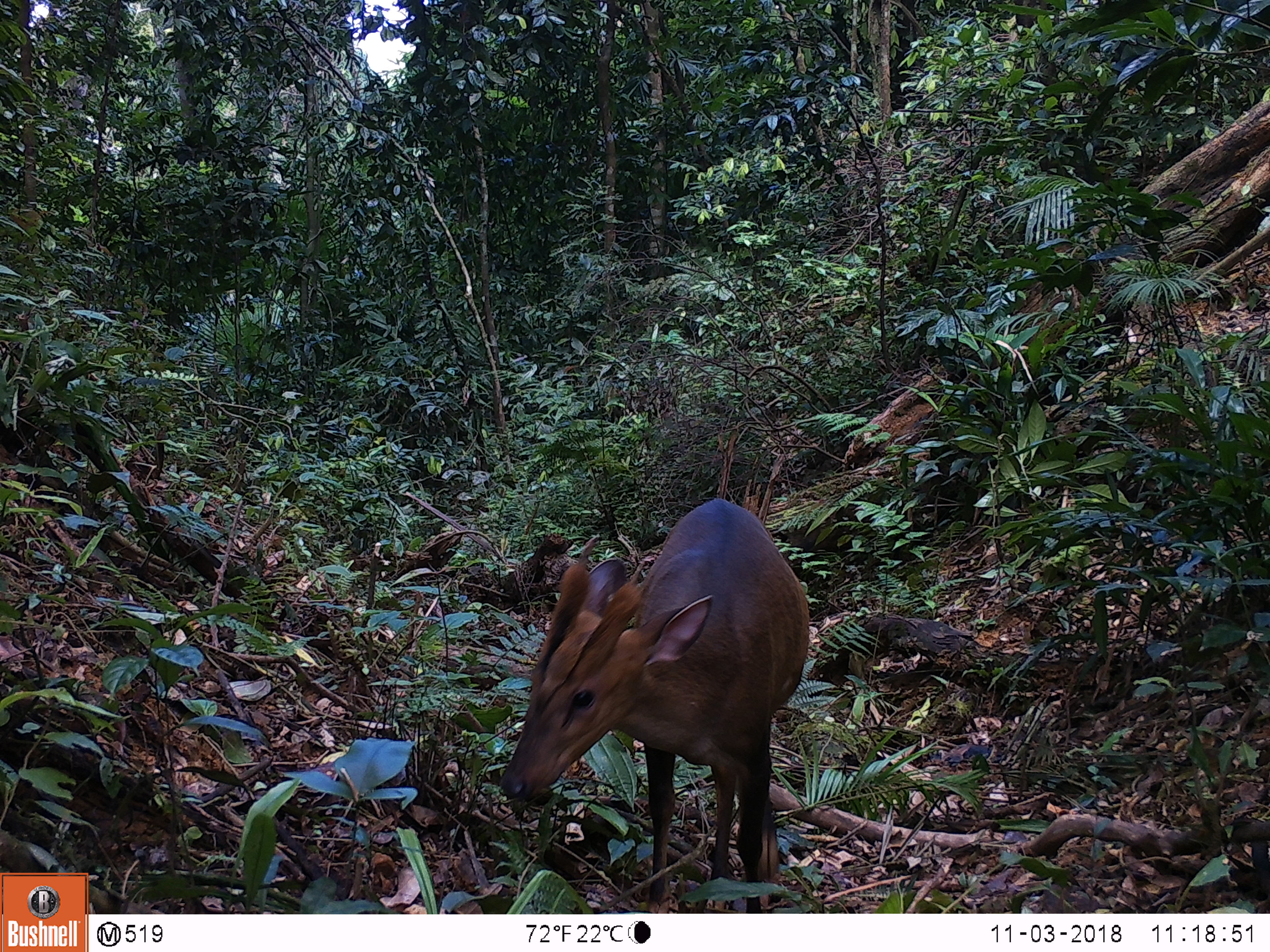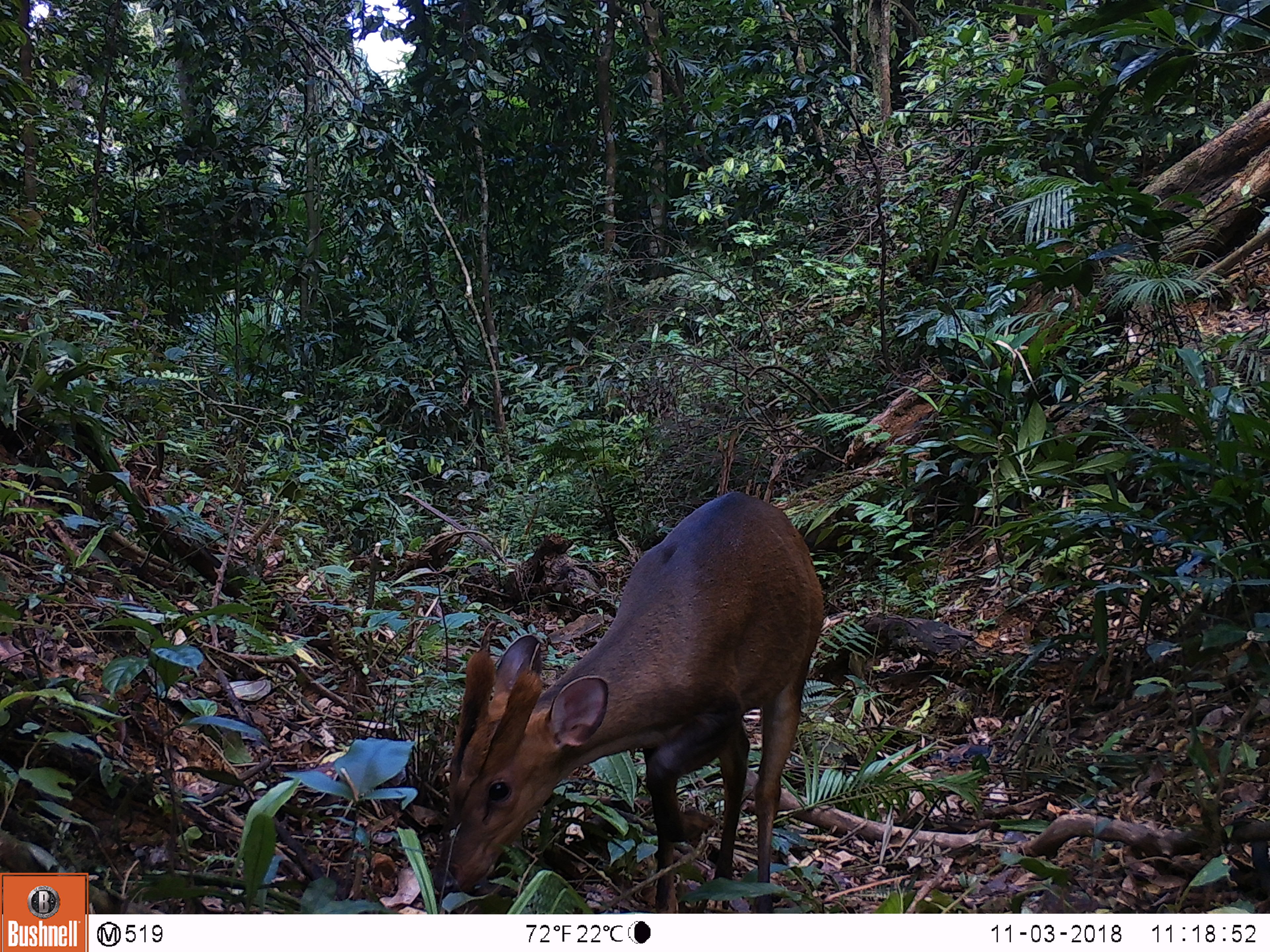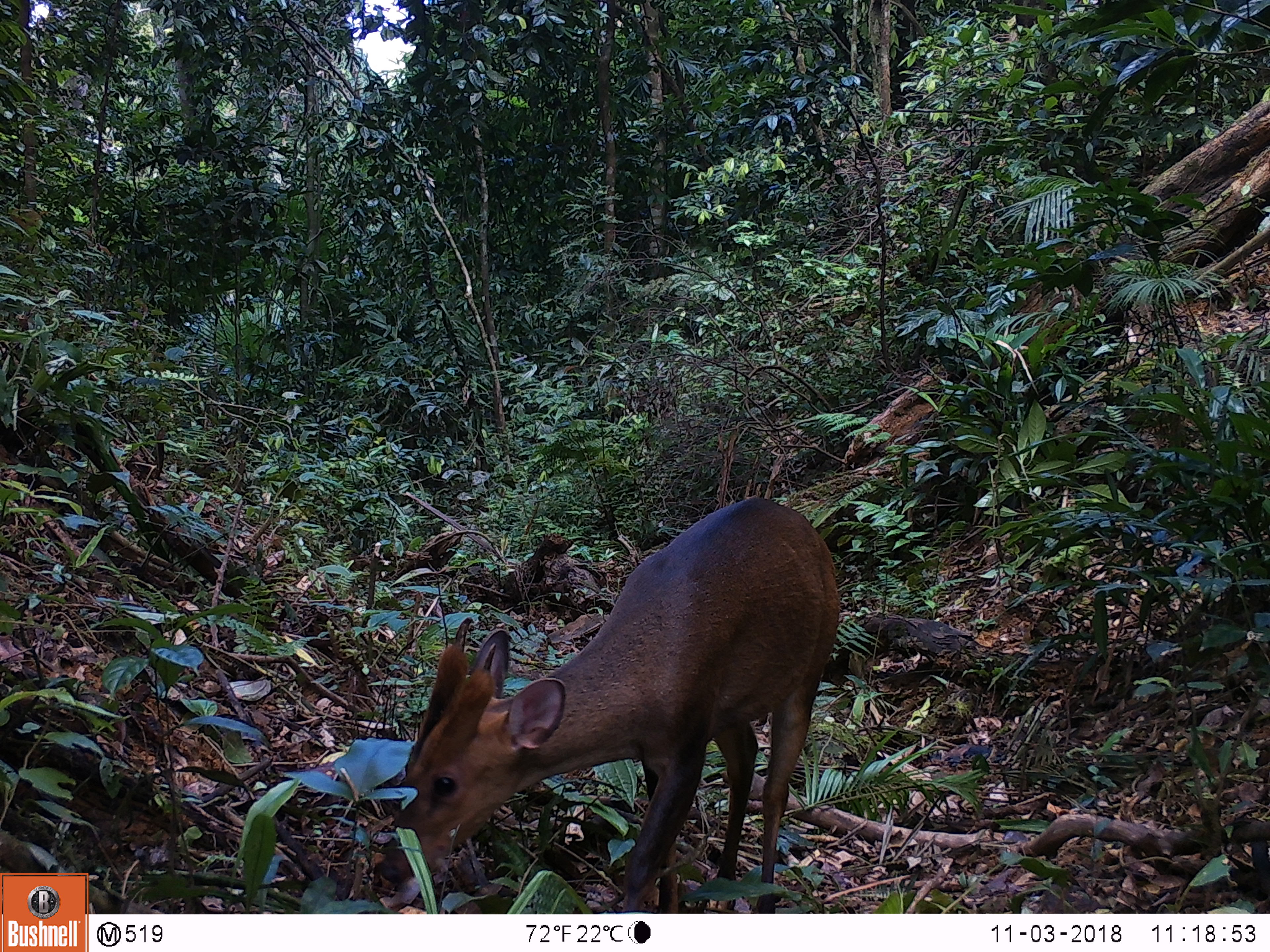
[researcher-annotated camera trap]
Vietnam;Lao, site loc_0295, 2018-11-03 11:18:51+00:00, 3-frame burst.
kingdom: Animalia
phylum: Chordata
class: Mammalia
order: Artiodactyla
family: Cervidae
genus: Muntiacus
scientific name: Muntiacus vuquangensis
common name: large-antlered muntjac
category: large antlered muntjac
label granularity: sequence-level